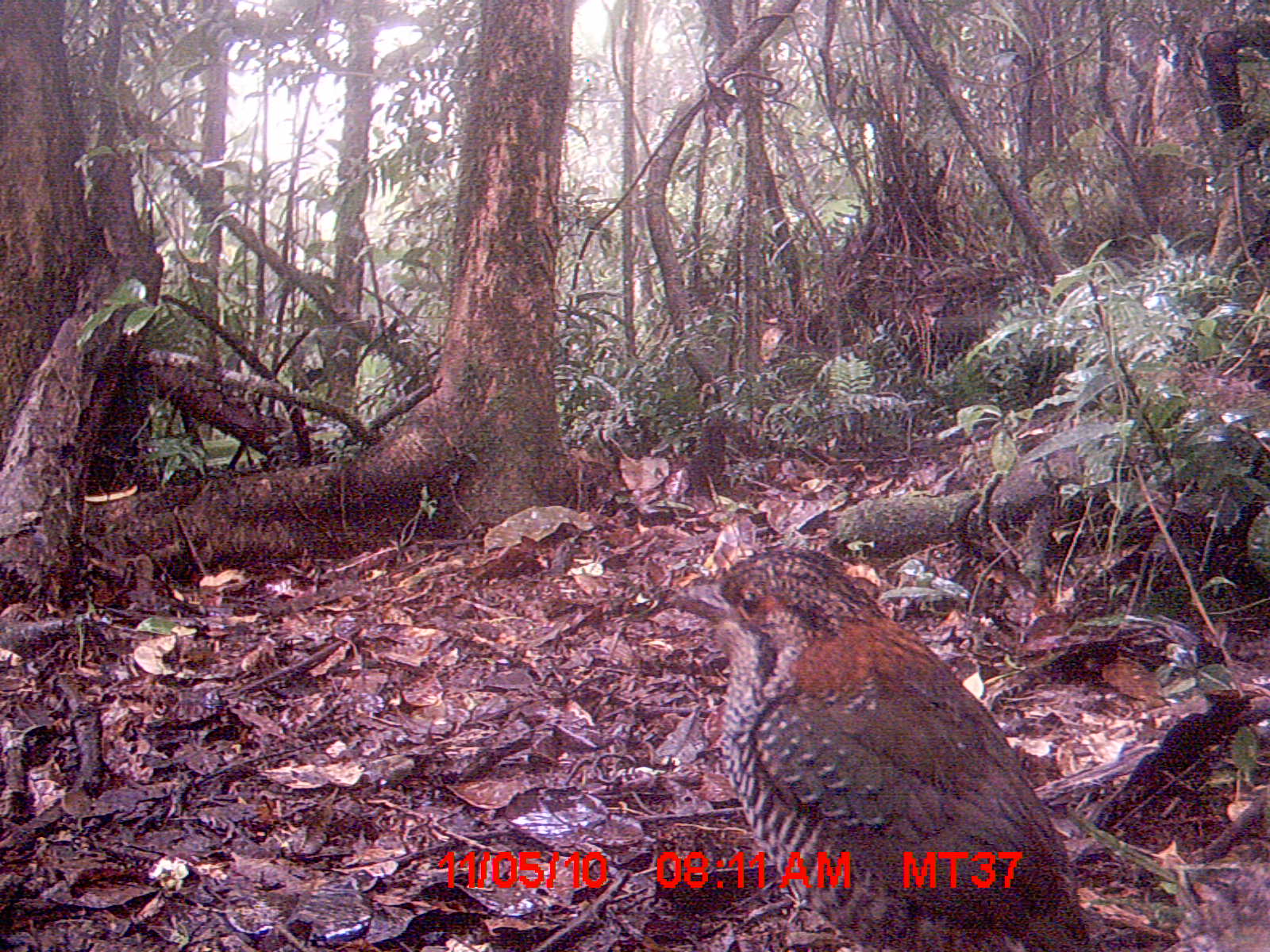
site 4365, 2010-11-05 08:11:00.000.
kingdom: Animalia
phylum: Chordata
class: Aves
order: Coraciiformes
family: Brachypteraciidae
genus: Brachypteracias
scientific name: Brachypteracias squamiger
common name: scaly ground-roller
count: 1